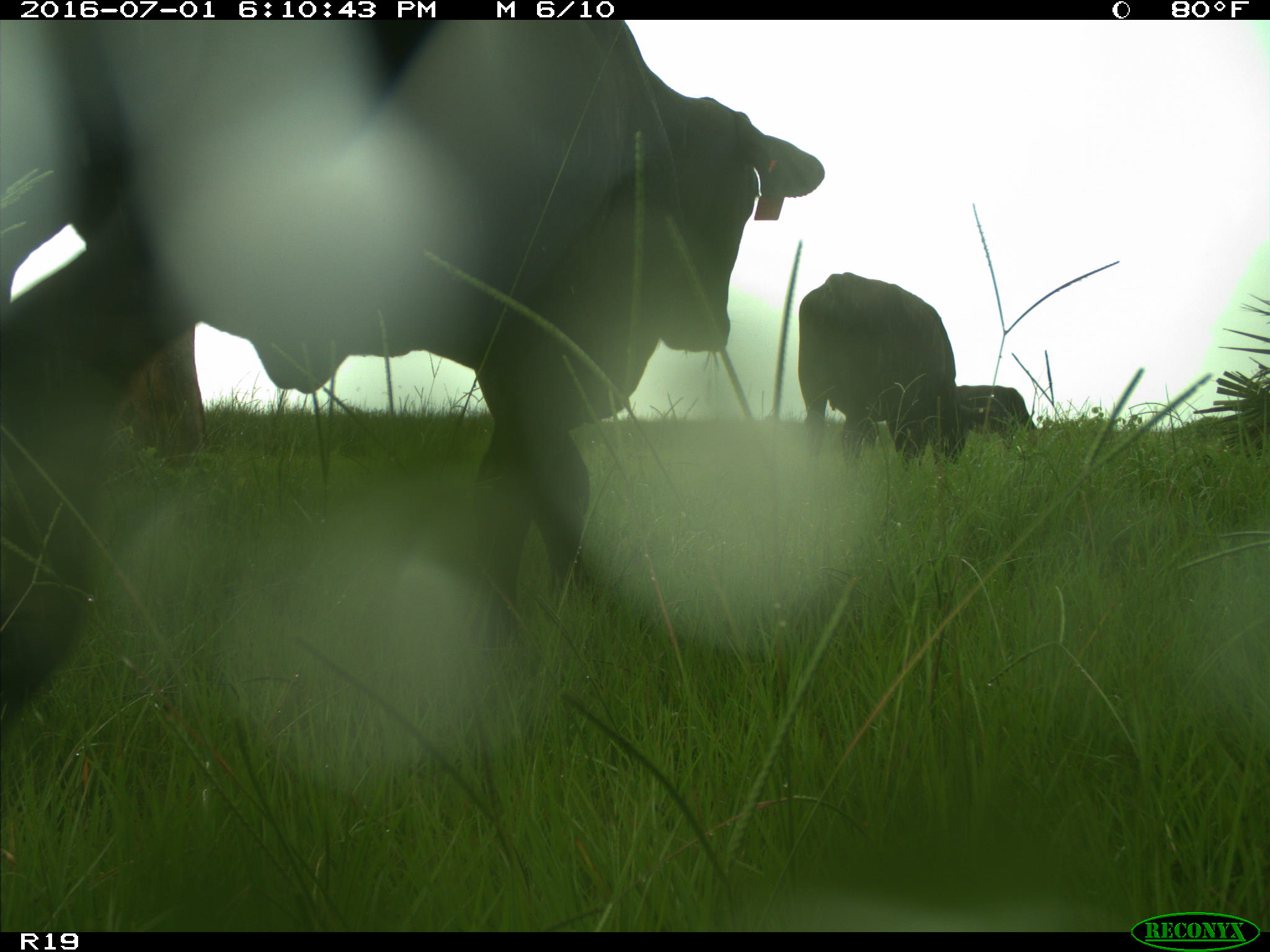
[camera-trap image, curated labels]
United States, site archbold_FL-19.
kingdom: Animalia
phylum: Chordata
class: Mammalia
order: Artiodactyla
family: Bovidae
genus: Bos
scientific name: Bos taurus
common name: domestic cow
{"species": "Bos taurus (domestic cow)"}